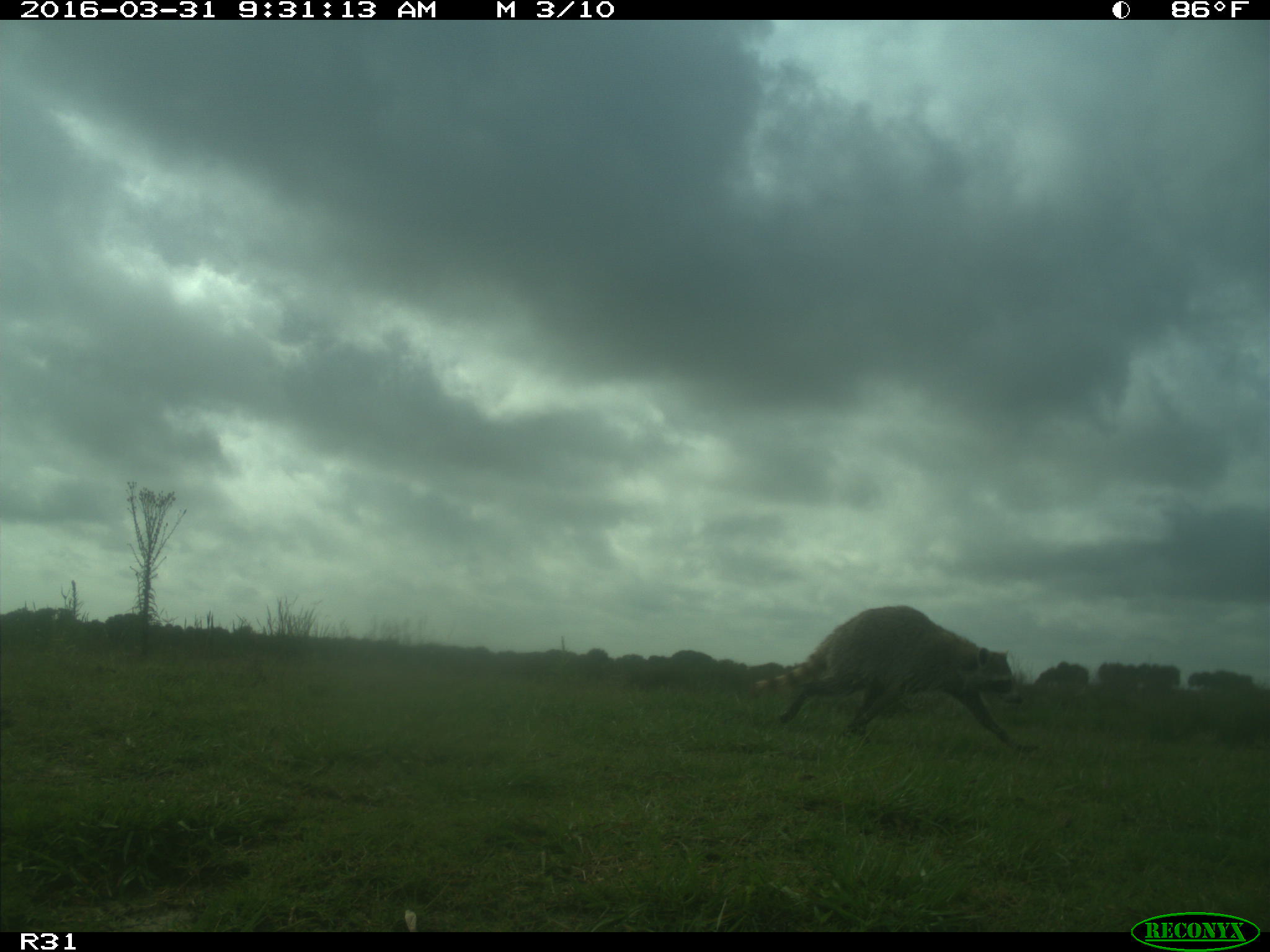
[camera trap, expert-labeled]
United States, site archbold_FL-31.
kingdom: Animalia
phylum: Chordata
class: Mammalia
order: Carnivora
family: Procyonidae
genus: Procyon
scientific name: Procyon lotor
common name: common raccoon